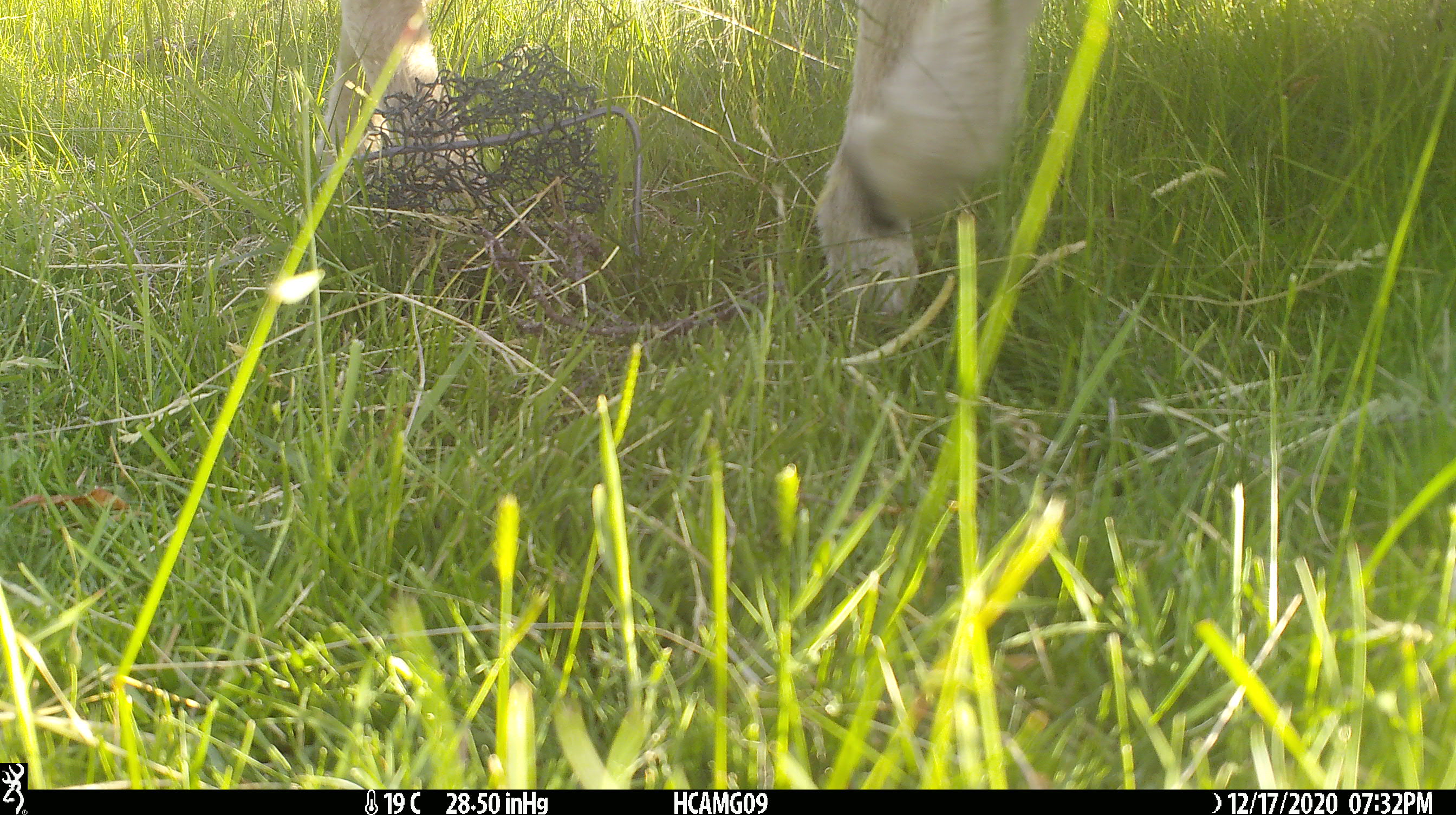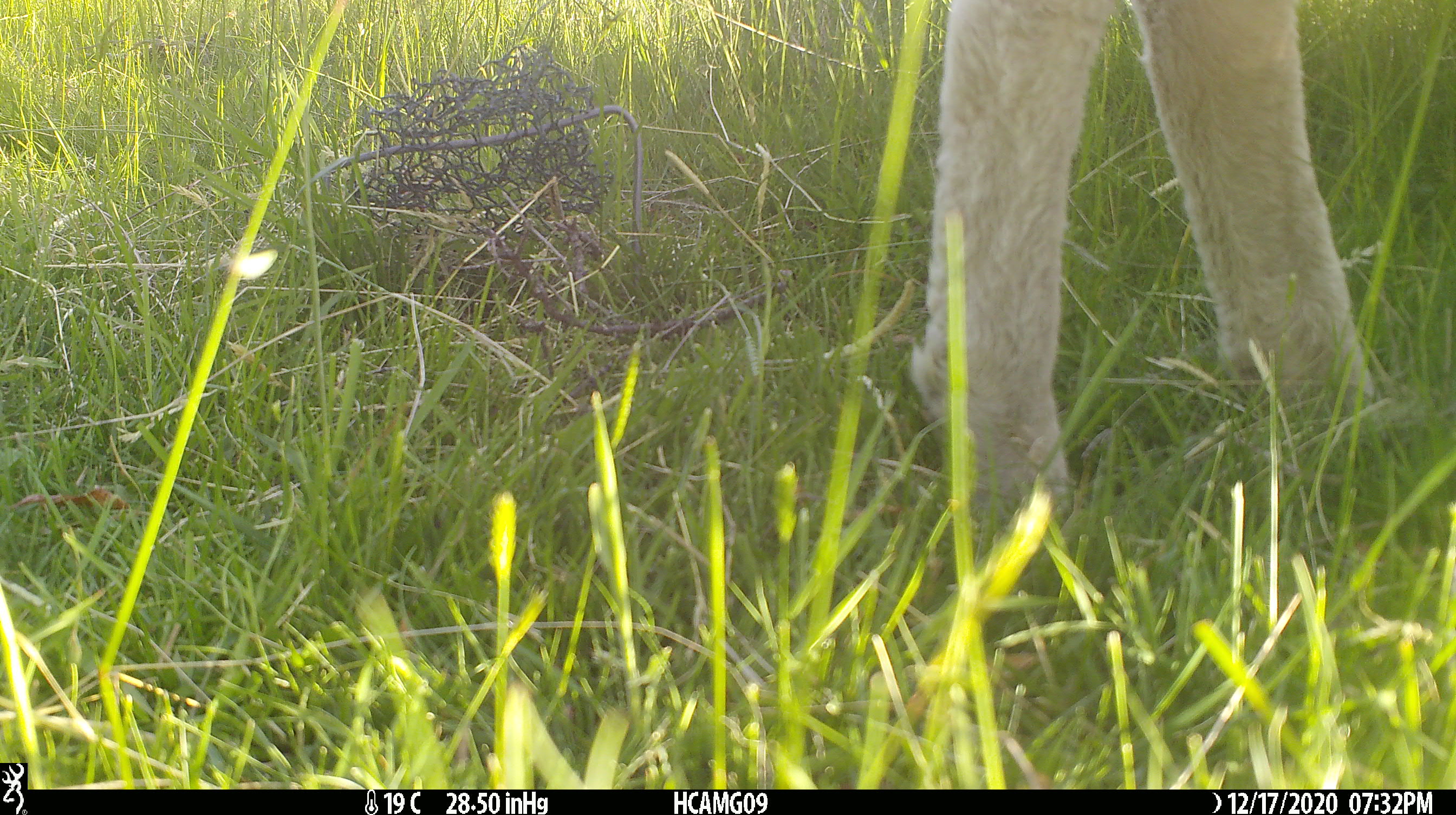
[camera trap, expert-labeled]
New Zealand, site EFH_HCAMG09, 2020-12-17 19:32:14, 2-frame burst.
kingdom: Animalia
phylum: Chordata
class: Mammalia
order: Artiodactyla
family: Bovidae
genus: Ovis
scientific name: Ovis aries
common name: domestic sheep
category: sheep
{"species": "sheep (domestic sheep) (Ovis aries)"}